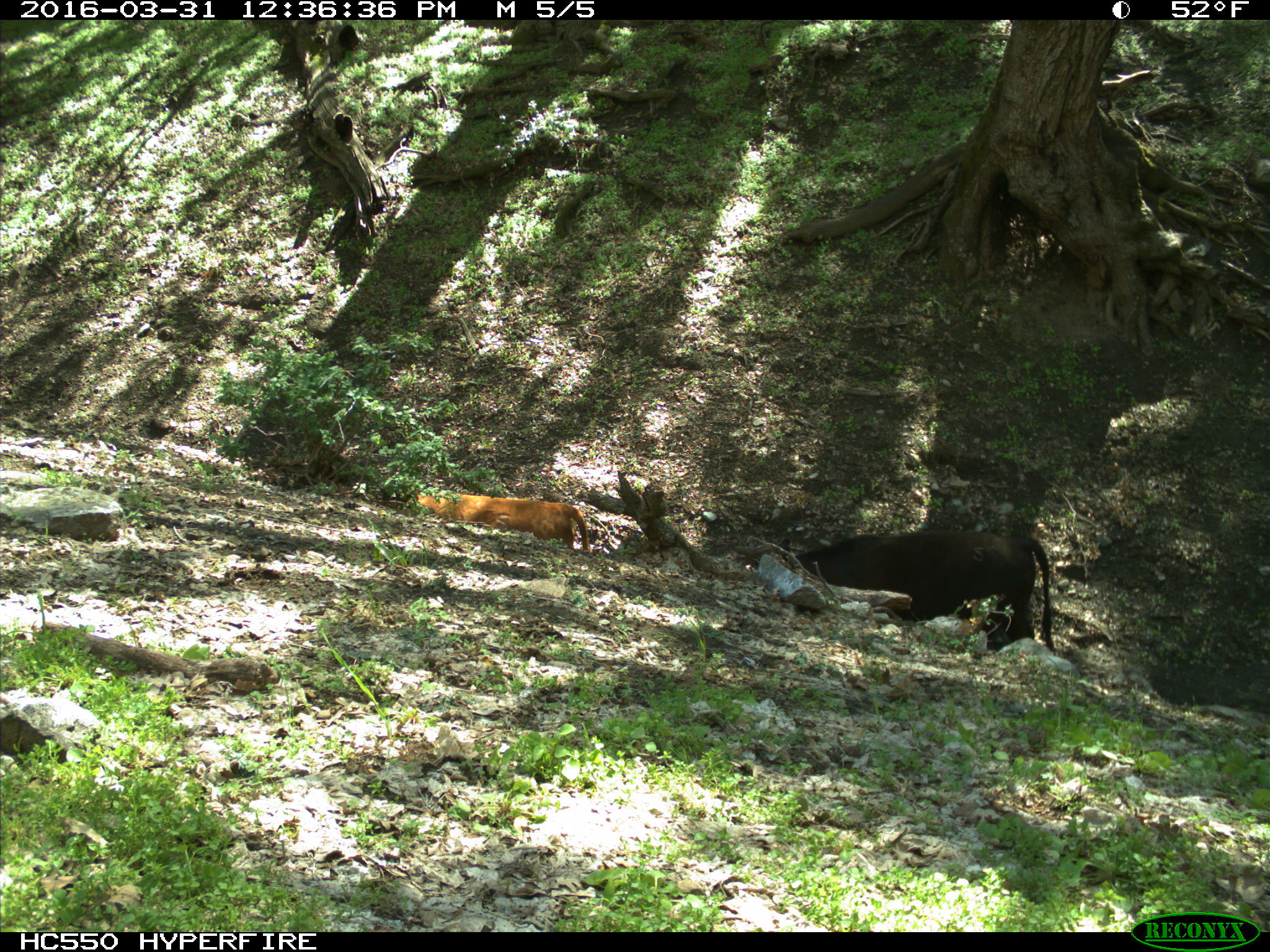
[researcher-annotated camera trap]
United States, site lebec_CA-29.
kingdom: Animalia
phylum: Chordata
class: Mammalia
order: Artiodactyla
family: Bovidae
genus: Bos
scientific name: Bos taurus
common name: domestic cow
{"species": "Bos taurus (domestic cow)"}